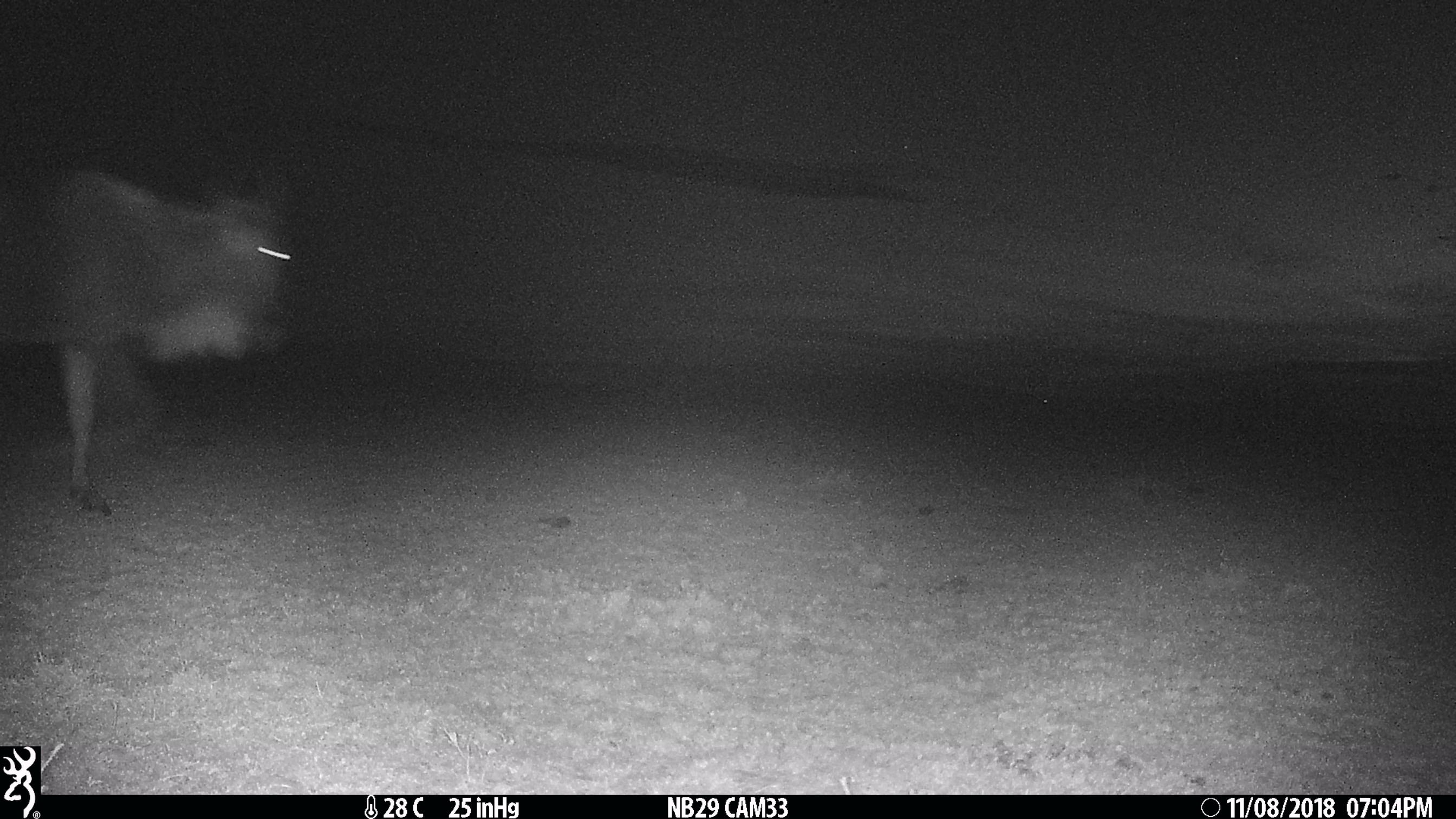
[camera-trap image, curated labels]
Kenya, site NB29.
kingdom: Animalia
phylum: Chordata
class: Mammalia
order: Artiodactyla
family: Bovidae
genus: Connochaetes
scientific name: Connochaetes taurinus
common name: blue wildebeest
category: wildebeest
Wildebeest (blue wildebeest) (Connochaetes taurinus).